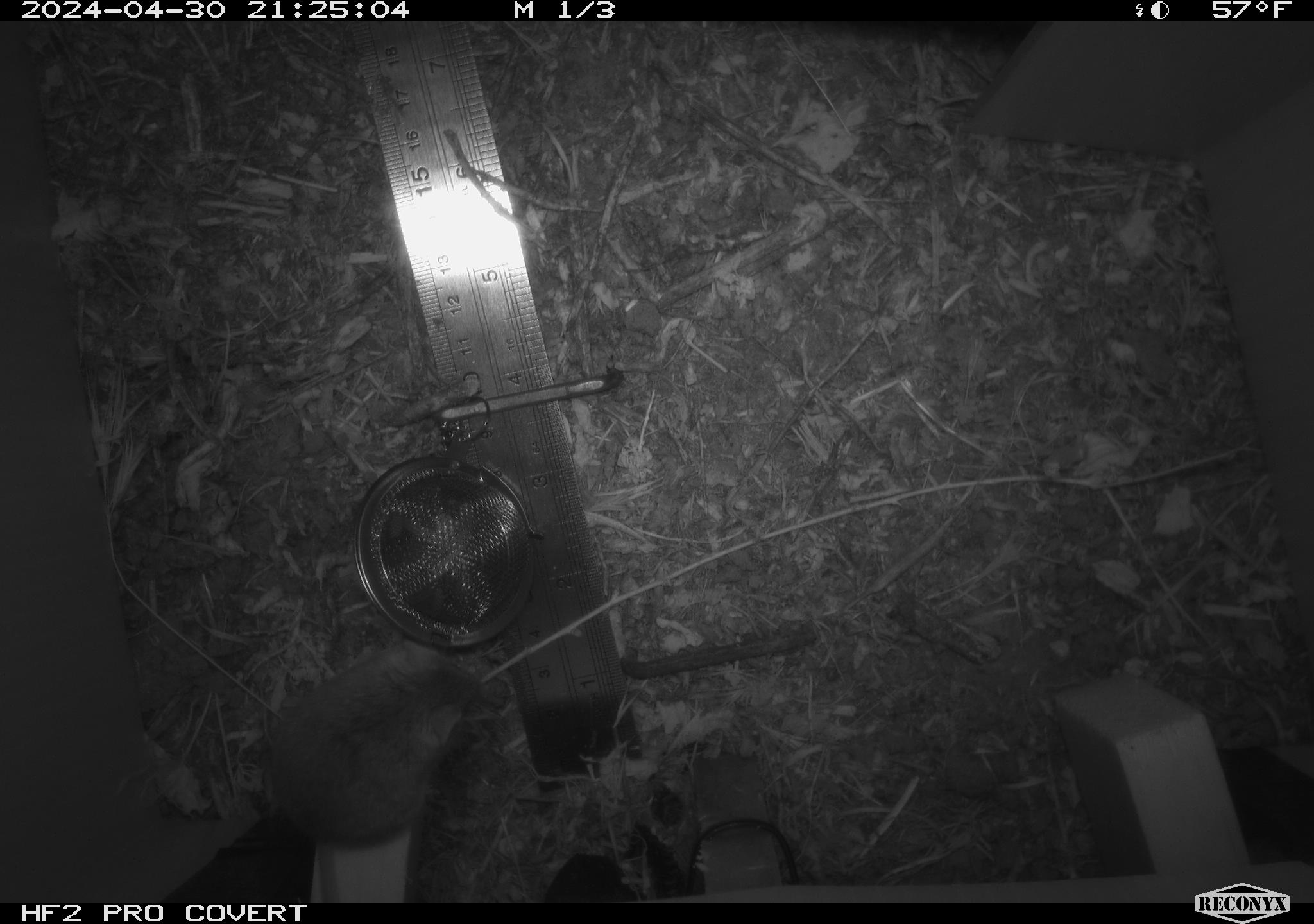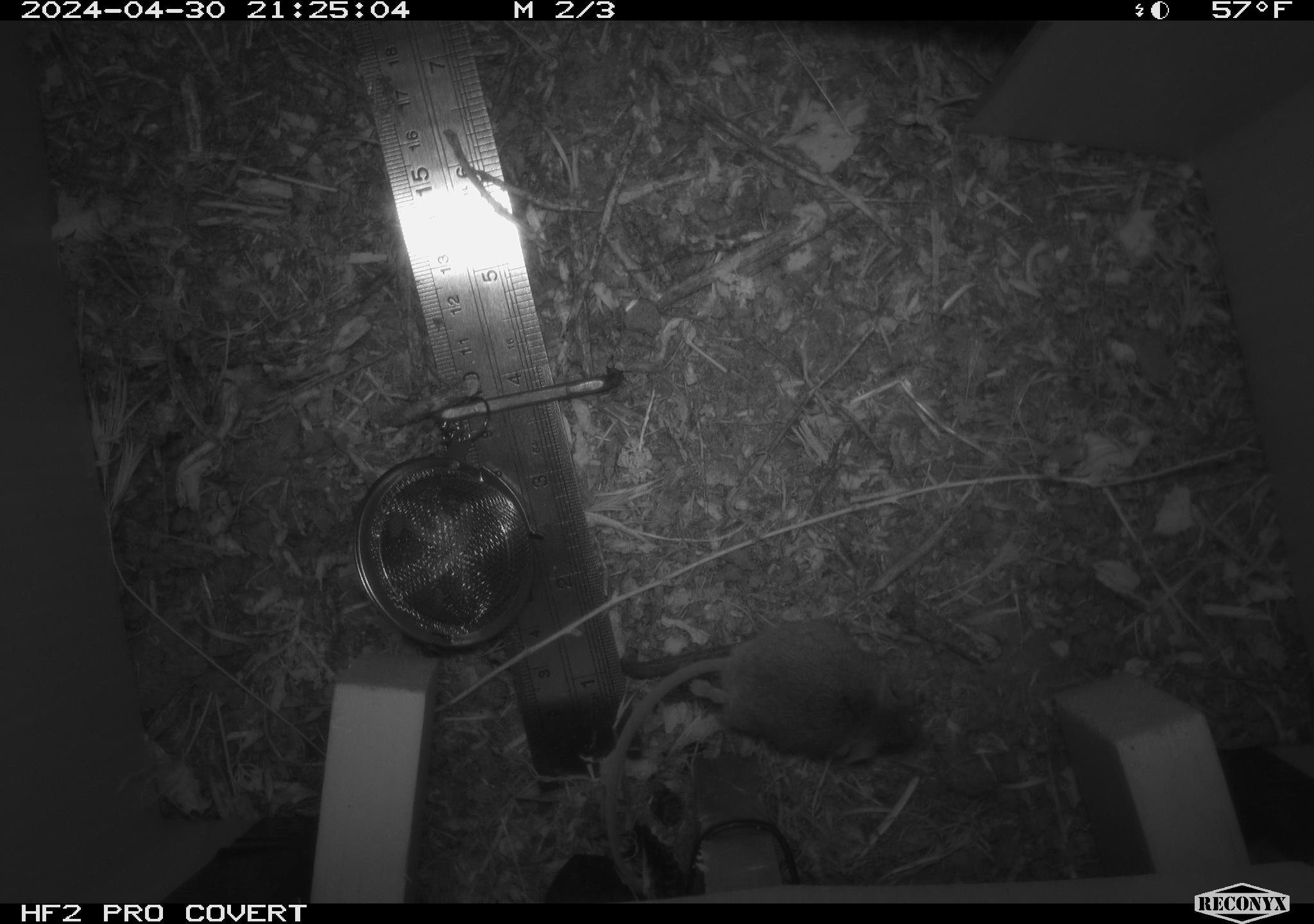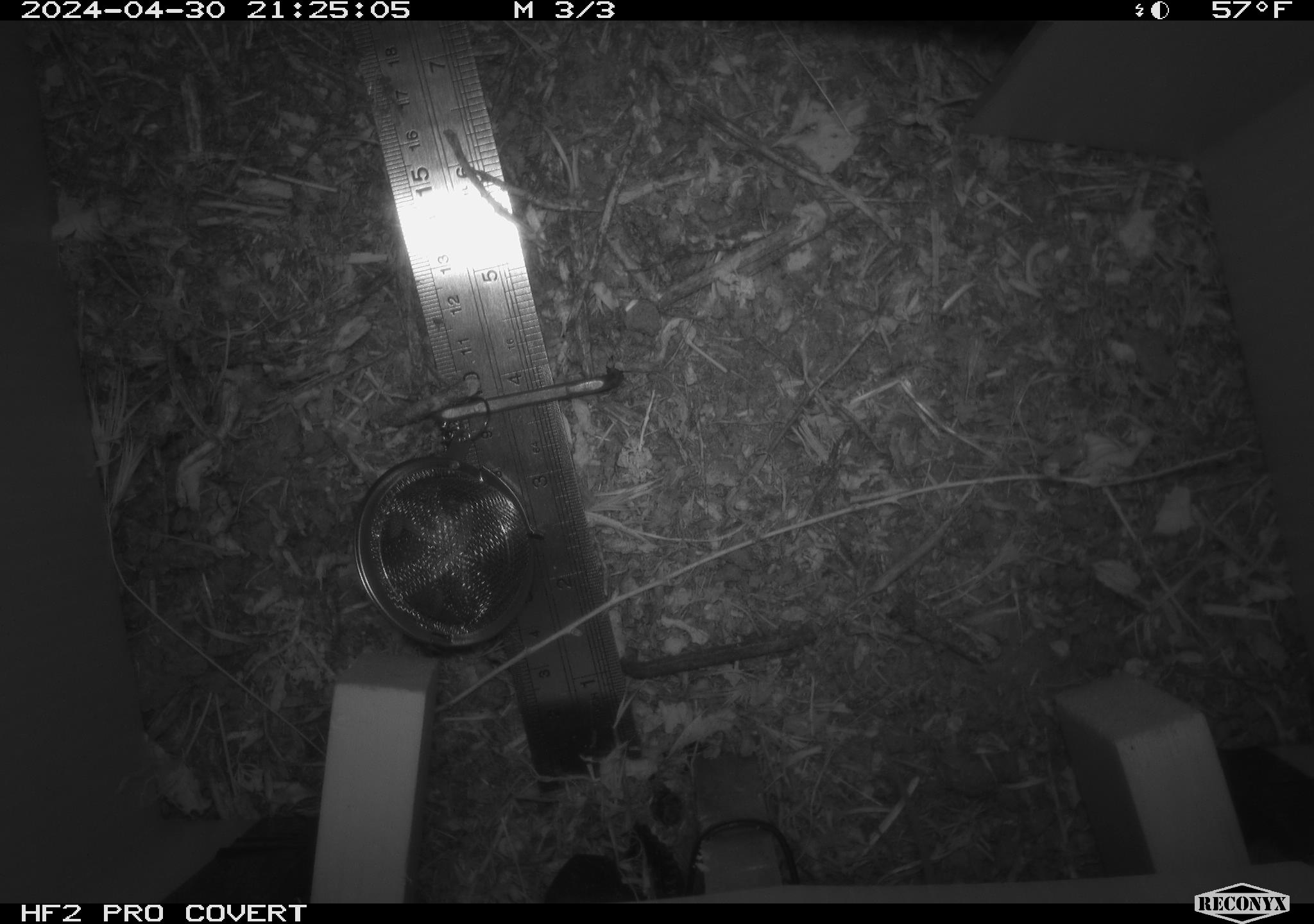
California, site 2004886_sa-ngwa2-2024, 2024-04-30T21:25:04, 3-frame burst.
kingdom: Animalia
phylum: Chordata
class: Mammalia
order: Rodentia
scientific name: Rodentia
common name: mouse species